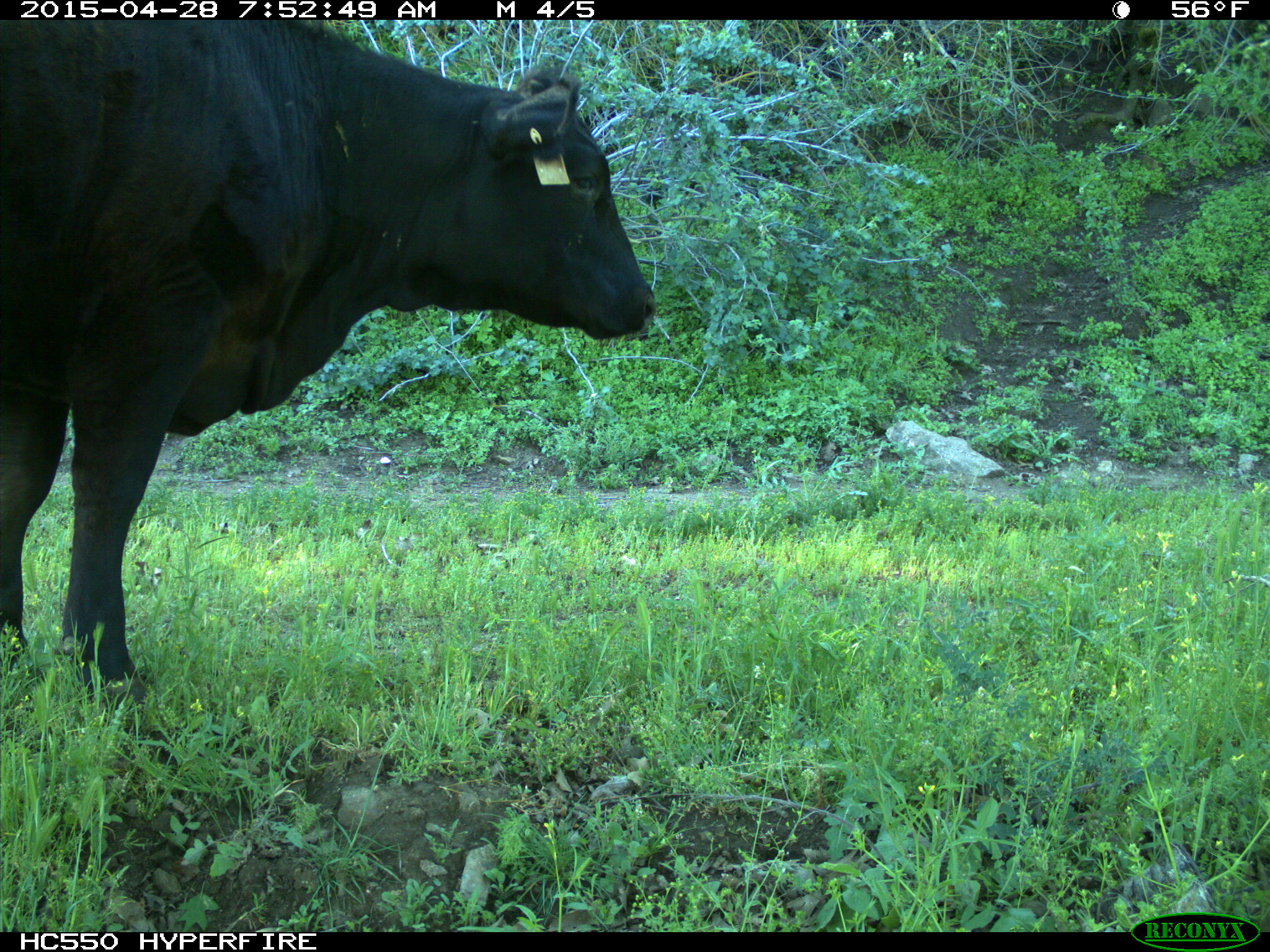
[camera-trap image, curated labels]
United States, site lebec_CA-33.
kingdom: Animalia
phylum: Chordata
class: Mammalia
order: Artiodactyla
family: Bovidae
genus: Bos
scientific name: Bos taurus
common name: domestic cow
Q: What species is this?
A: Bos taurus (domestic cow).